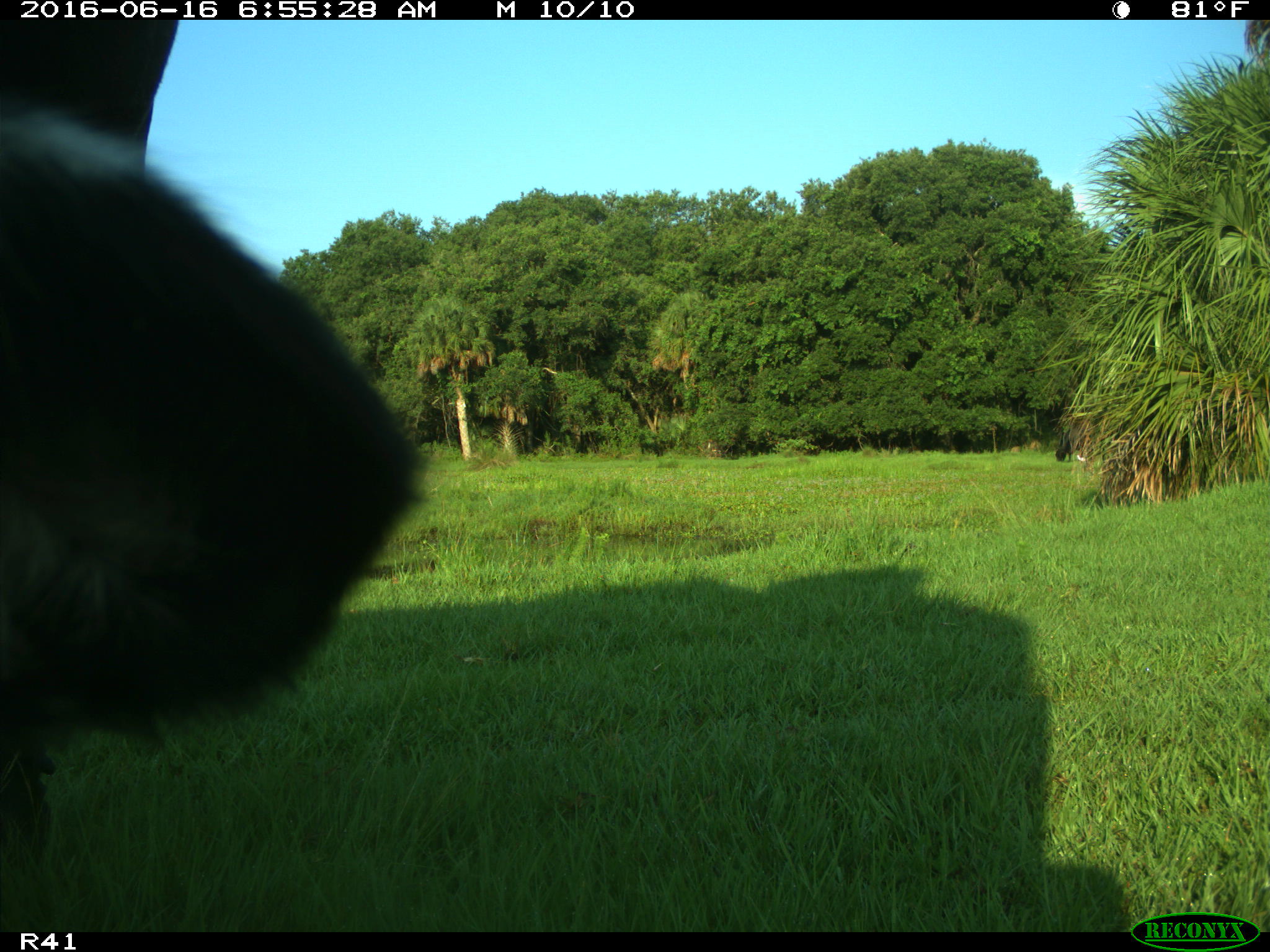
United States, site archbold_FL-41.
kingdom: Animalia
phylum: Chordata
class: Mammalia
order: Artiodactyla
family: Bovidae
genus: Bos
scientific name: Bos taurus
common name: domestic cow